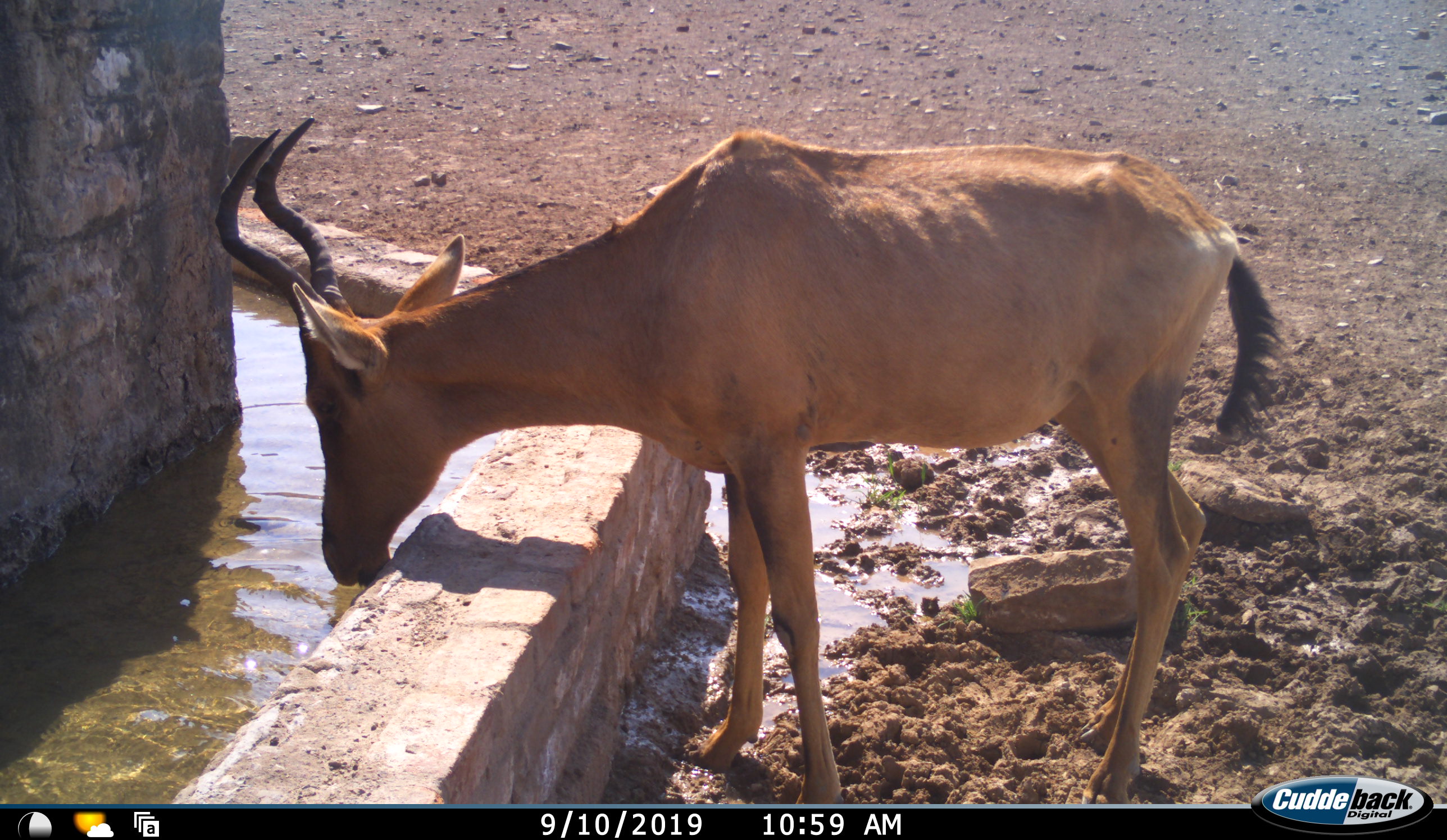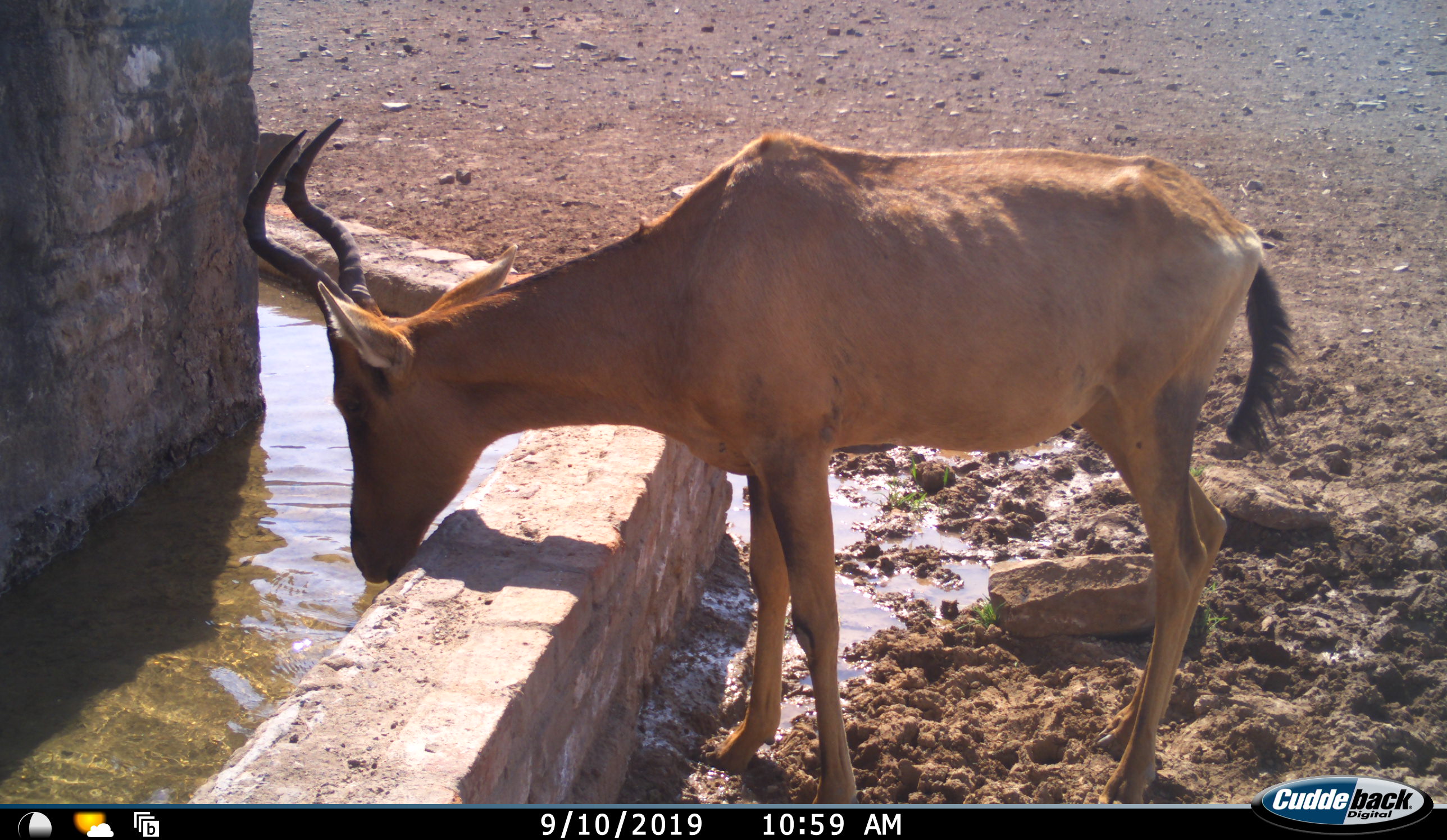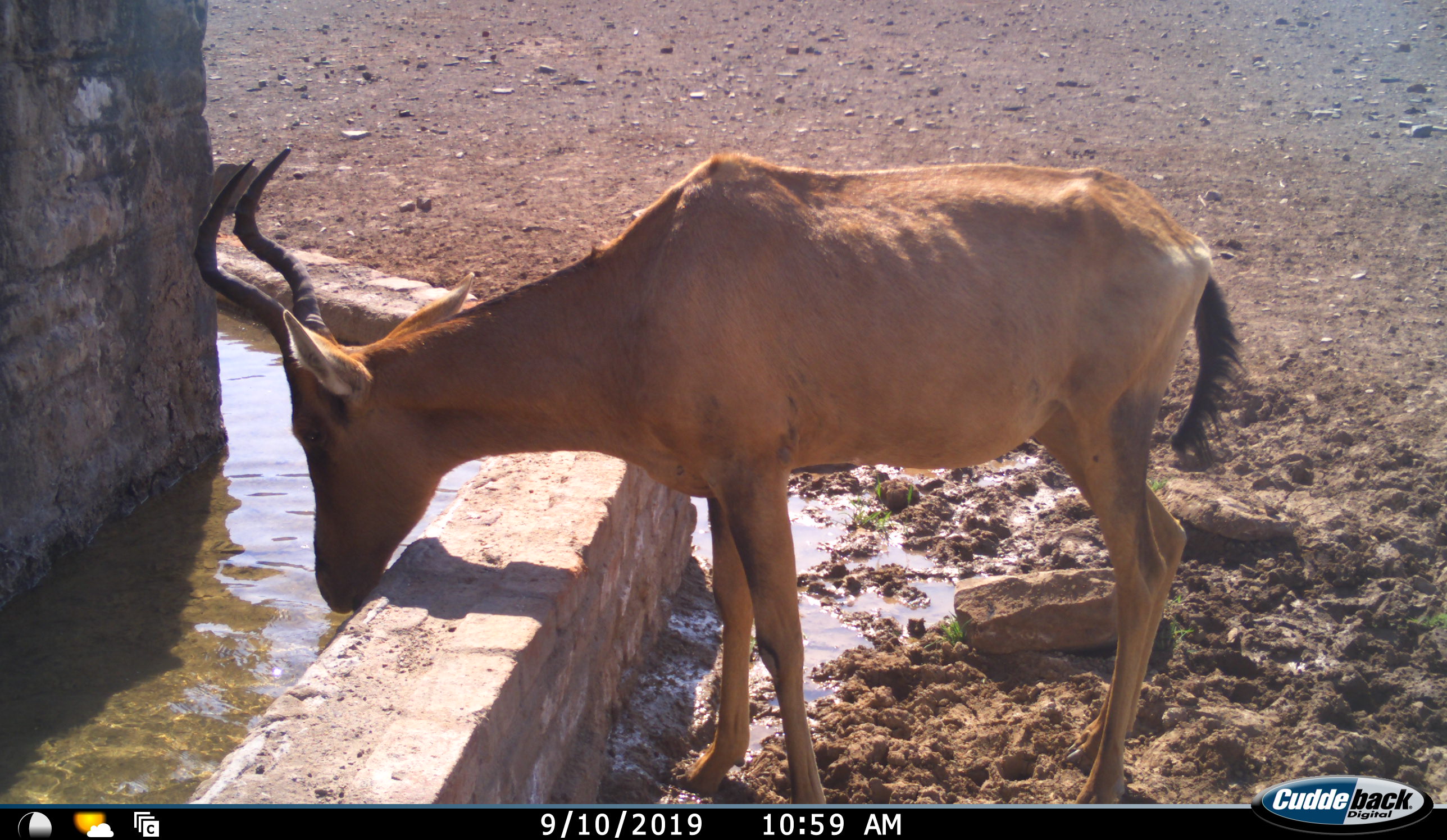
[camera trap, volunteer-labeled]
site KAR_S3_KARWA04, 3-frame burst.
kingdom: Animalia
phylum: Chordata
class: Mammalia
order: Artiodactyla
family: Bovidae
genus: Alcelaphus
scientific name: Alcelaphus buselaphus caama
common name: red hartebeest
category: hartebeestred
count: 1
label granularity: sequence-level